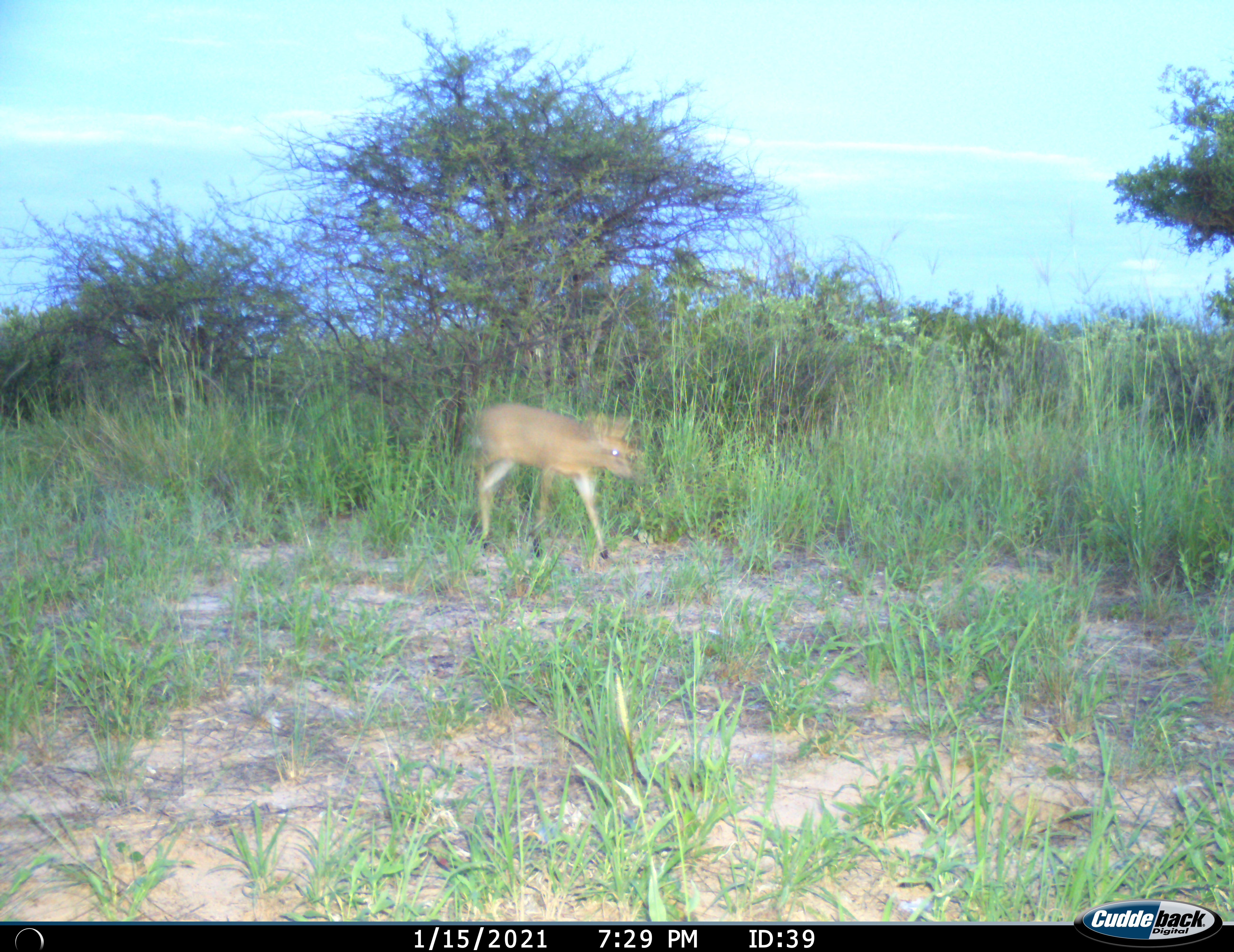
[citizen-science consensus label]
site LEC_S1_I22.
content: unidentified animal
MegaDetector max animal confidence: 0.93